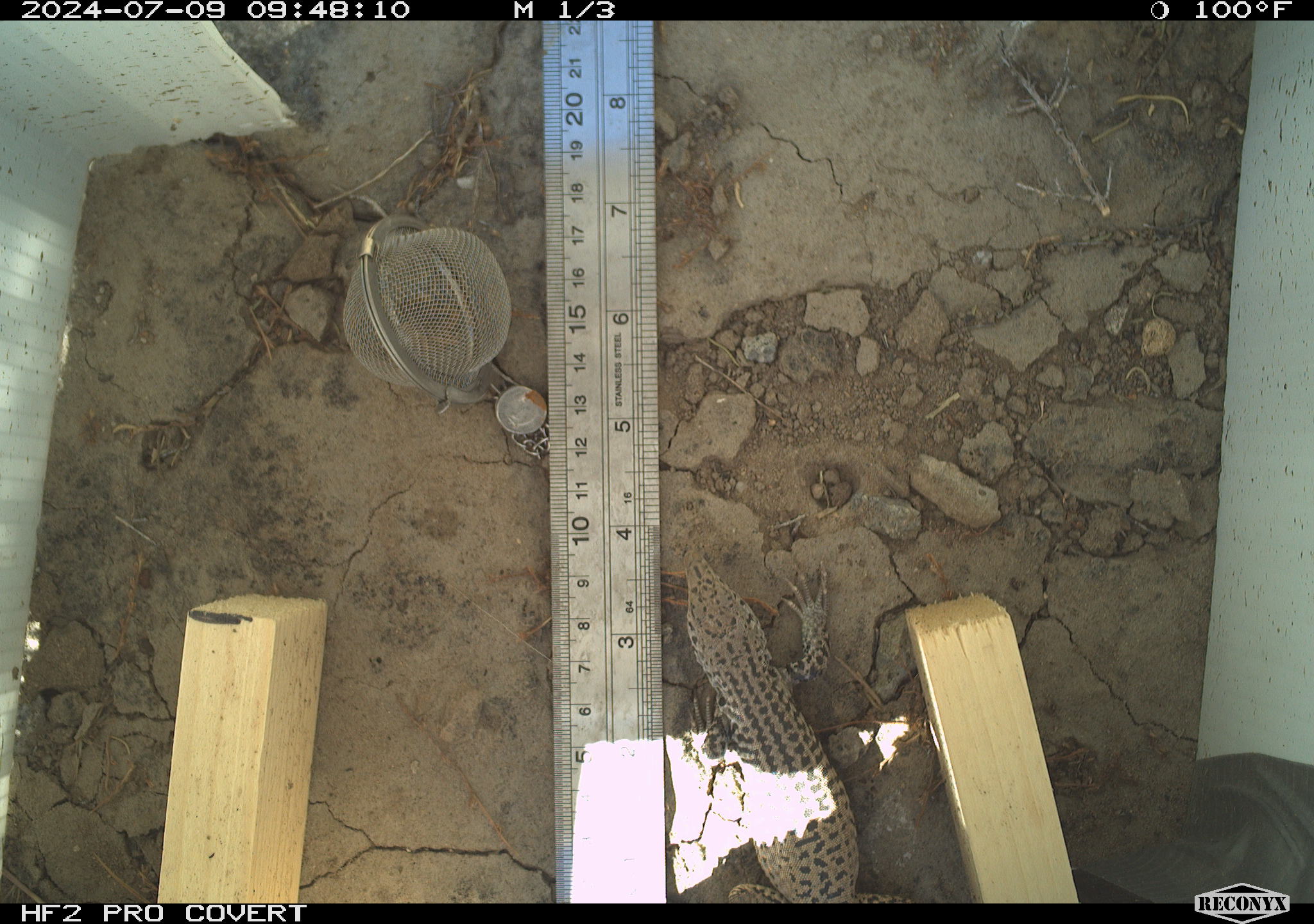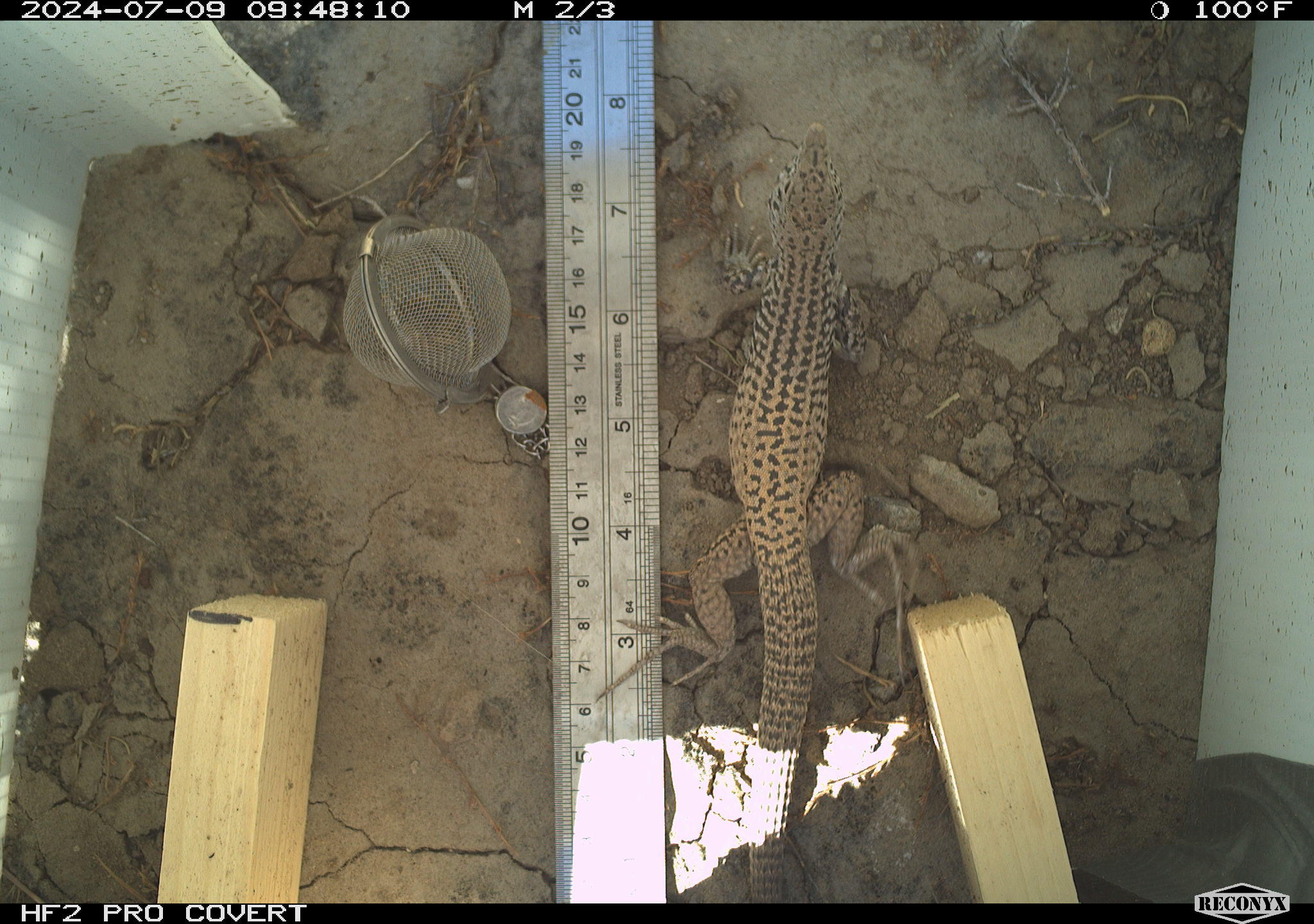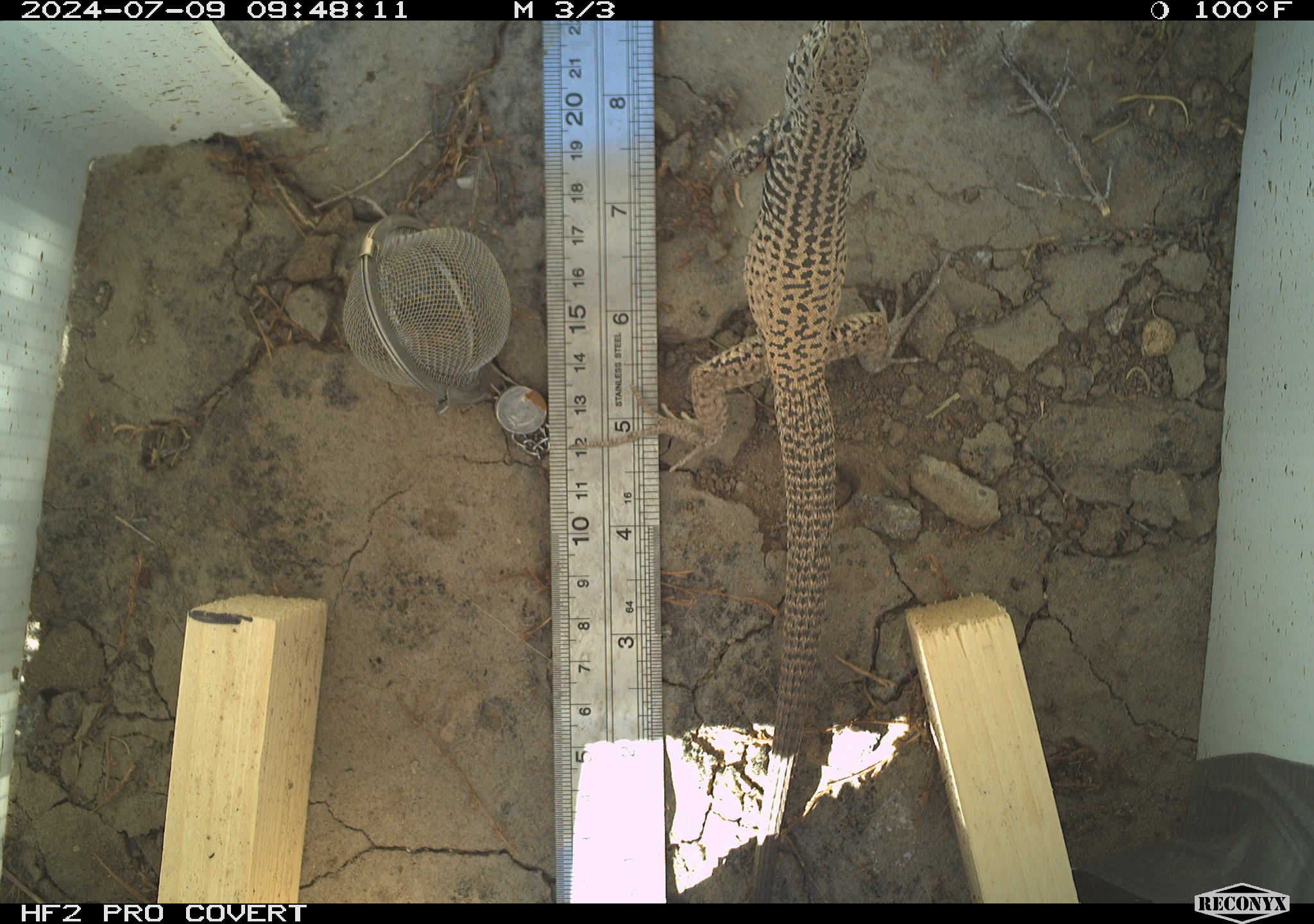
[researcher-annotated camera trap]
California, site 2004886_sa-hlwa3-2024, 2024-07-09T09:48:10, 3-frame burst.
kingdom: Animalia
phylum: Chordata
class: Reptilia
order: Squamata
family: Teiidae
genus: Aspidoscelis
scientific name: Aspidoscelis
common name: whiptail lizards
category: aspidoscelis species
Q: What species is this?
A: Aspidoscelis species (whiptail lizards) (Aspidoscelis).